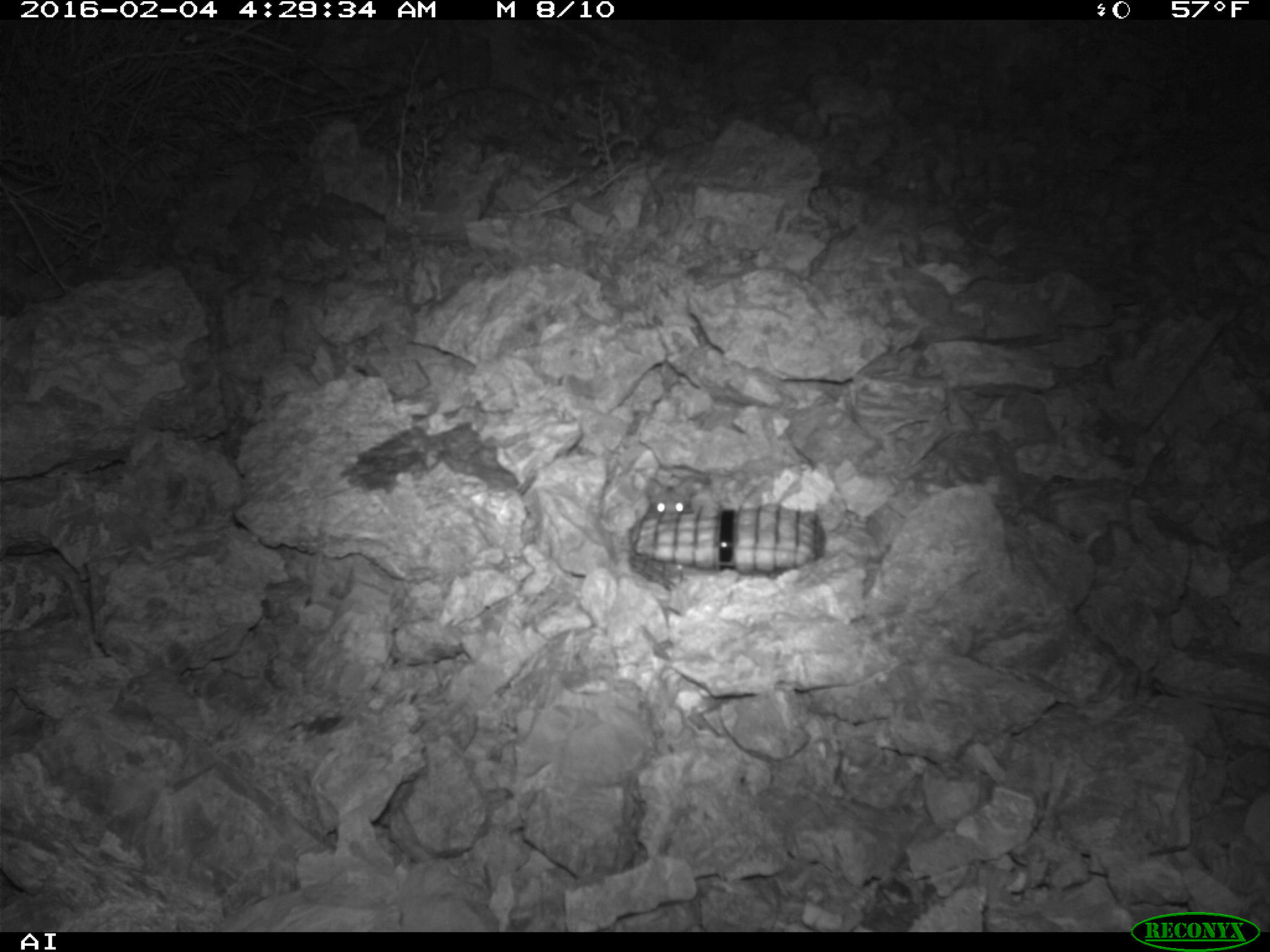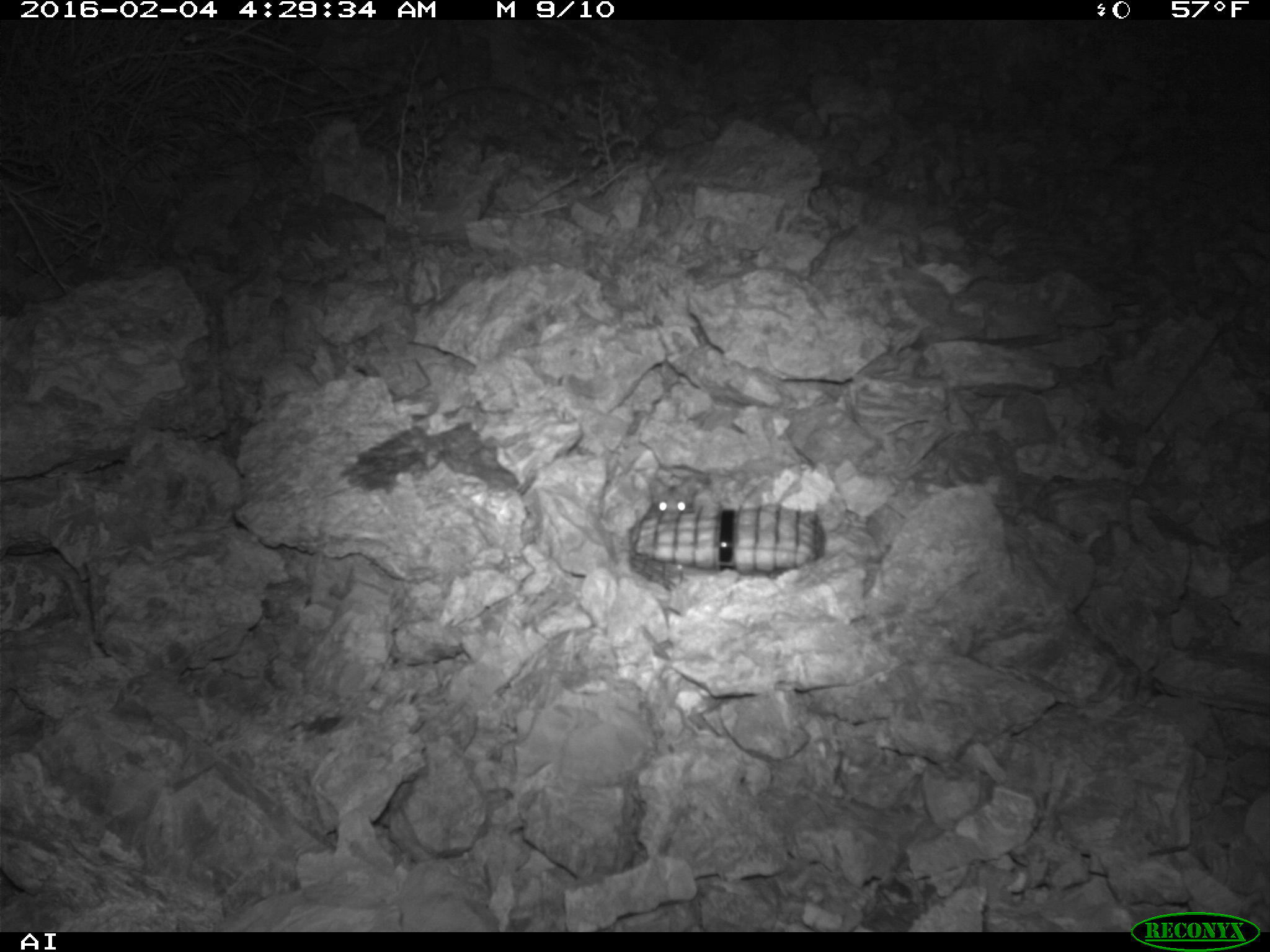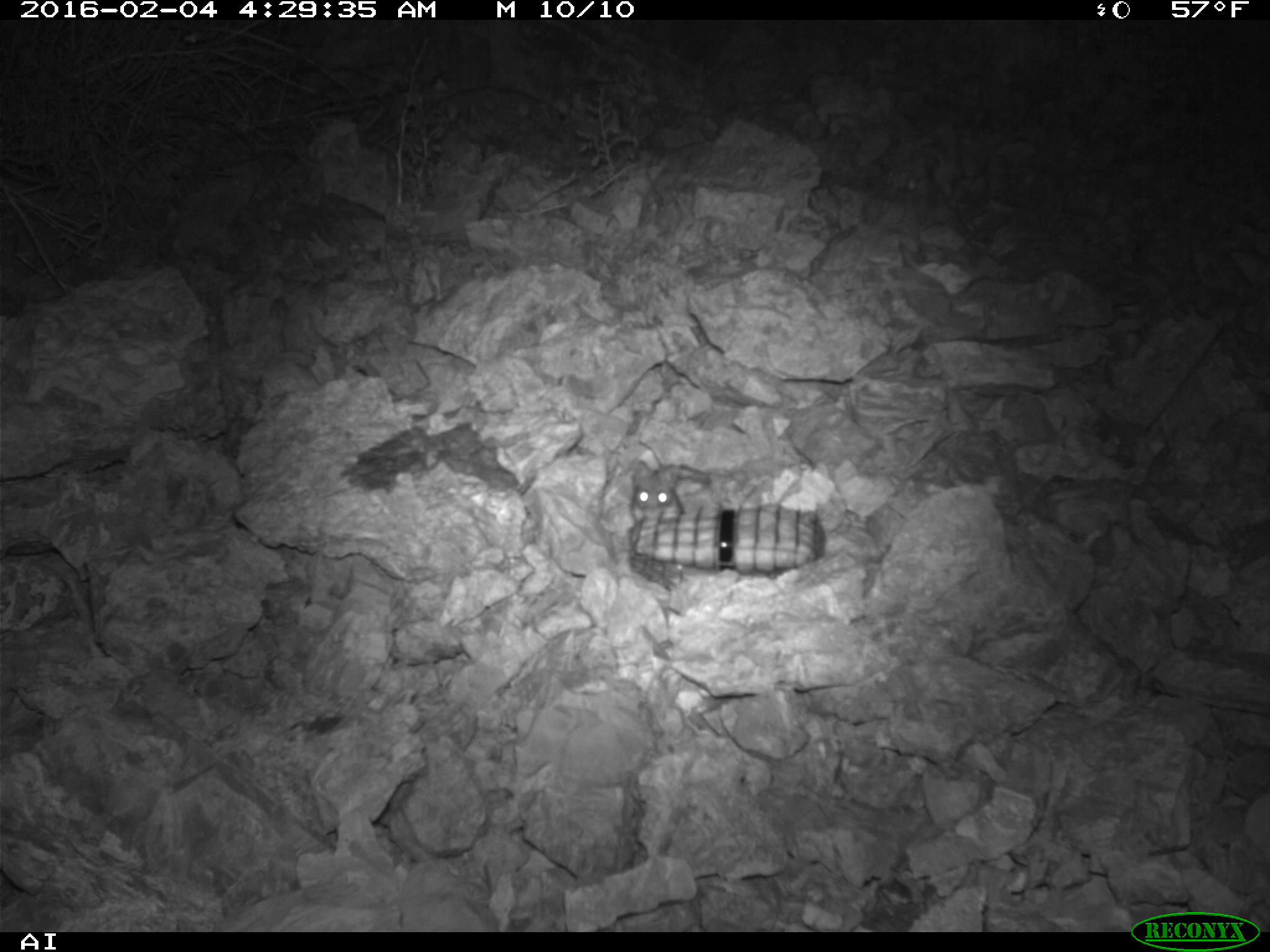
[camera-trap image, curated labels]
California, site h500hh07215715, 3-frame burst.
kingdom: Animalia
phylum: Chordata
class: Mammalia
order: Rodentia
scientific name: Rodentia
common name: rodent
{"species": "rodent (Rodentia)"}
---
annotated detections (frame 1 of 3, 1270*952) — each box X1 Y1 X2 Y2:
rodent: 631 467 710 514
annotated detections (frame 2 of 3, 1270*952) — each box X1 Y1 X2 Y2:
rodent: 642 474 695 518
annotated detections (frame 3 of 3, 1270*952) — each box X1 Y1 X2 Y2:
rodent: 629 460 683 521